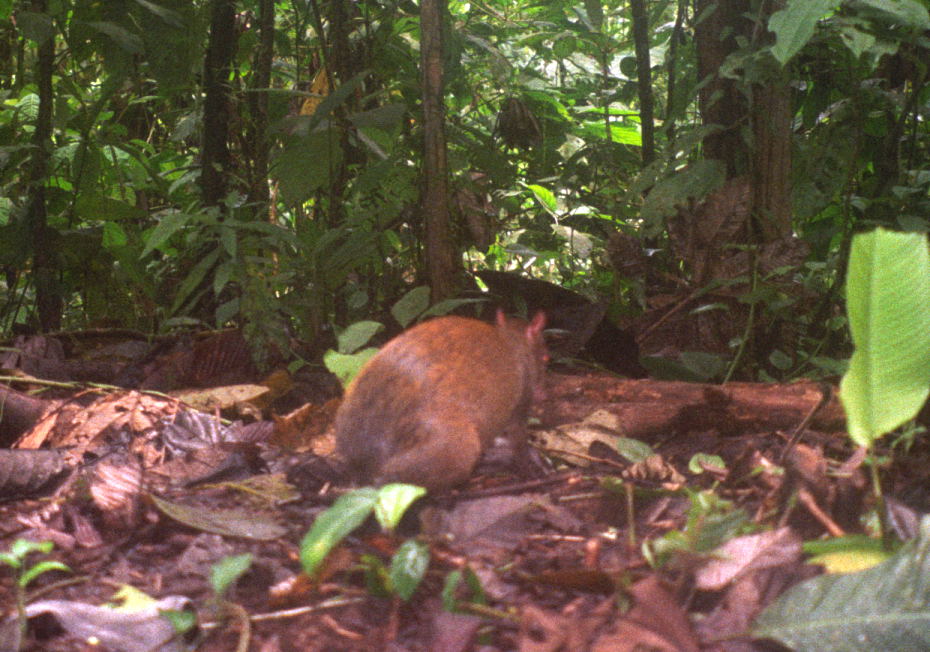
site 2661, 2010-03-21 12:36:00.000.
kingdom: Animalia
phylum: Chordata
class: Mammalia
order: Rodentia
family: Dasyproctidae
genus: Dasyprocta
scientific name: Dasyprocta punctata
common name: central american agouti